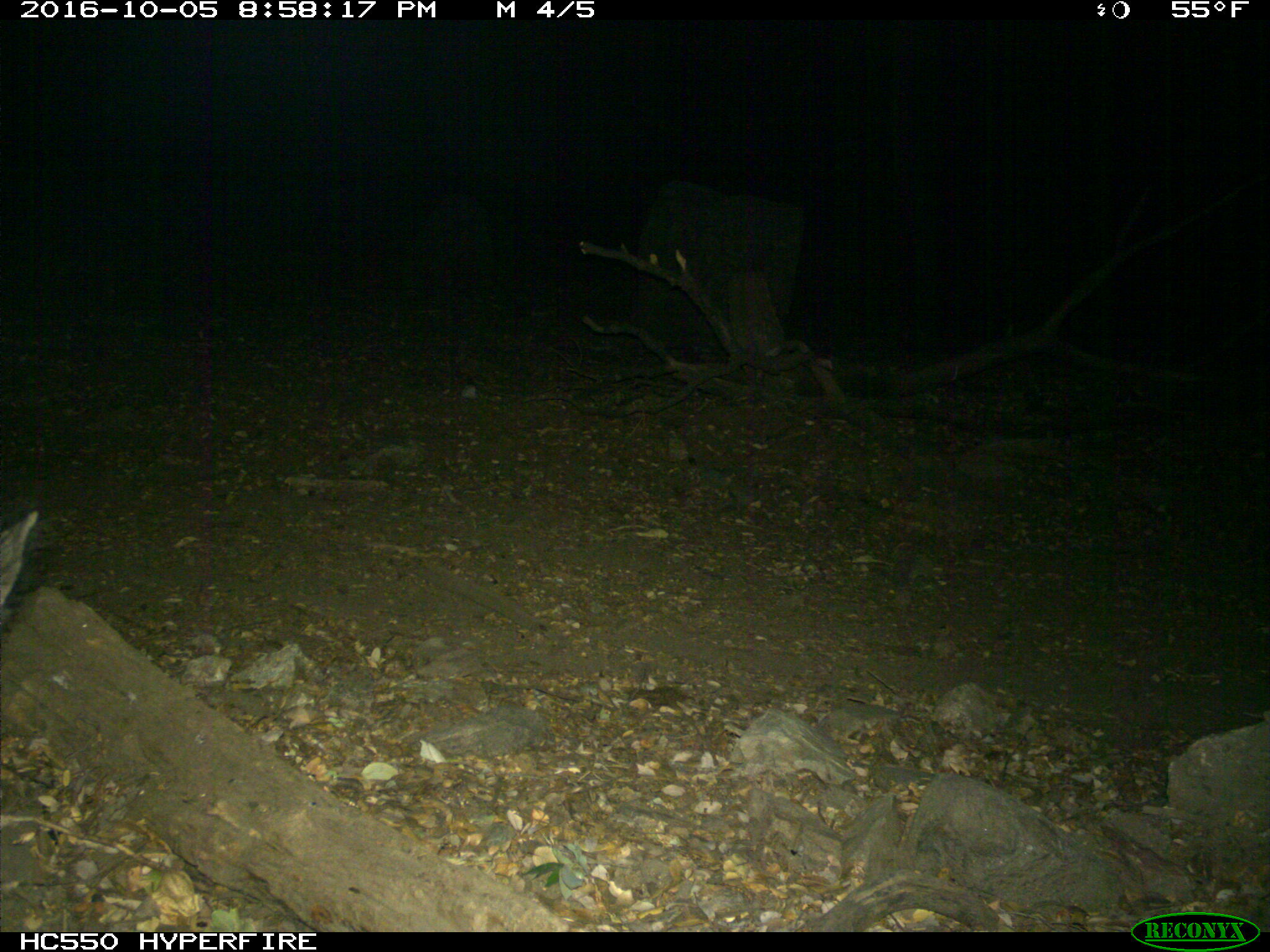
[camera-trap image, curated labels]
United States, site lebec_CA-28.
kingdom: Animalia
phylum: Chordata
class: Mammalia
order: Artiodactyla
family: Suidae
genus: Sus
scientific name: Sus scrofa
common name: wild boar